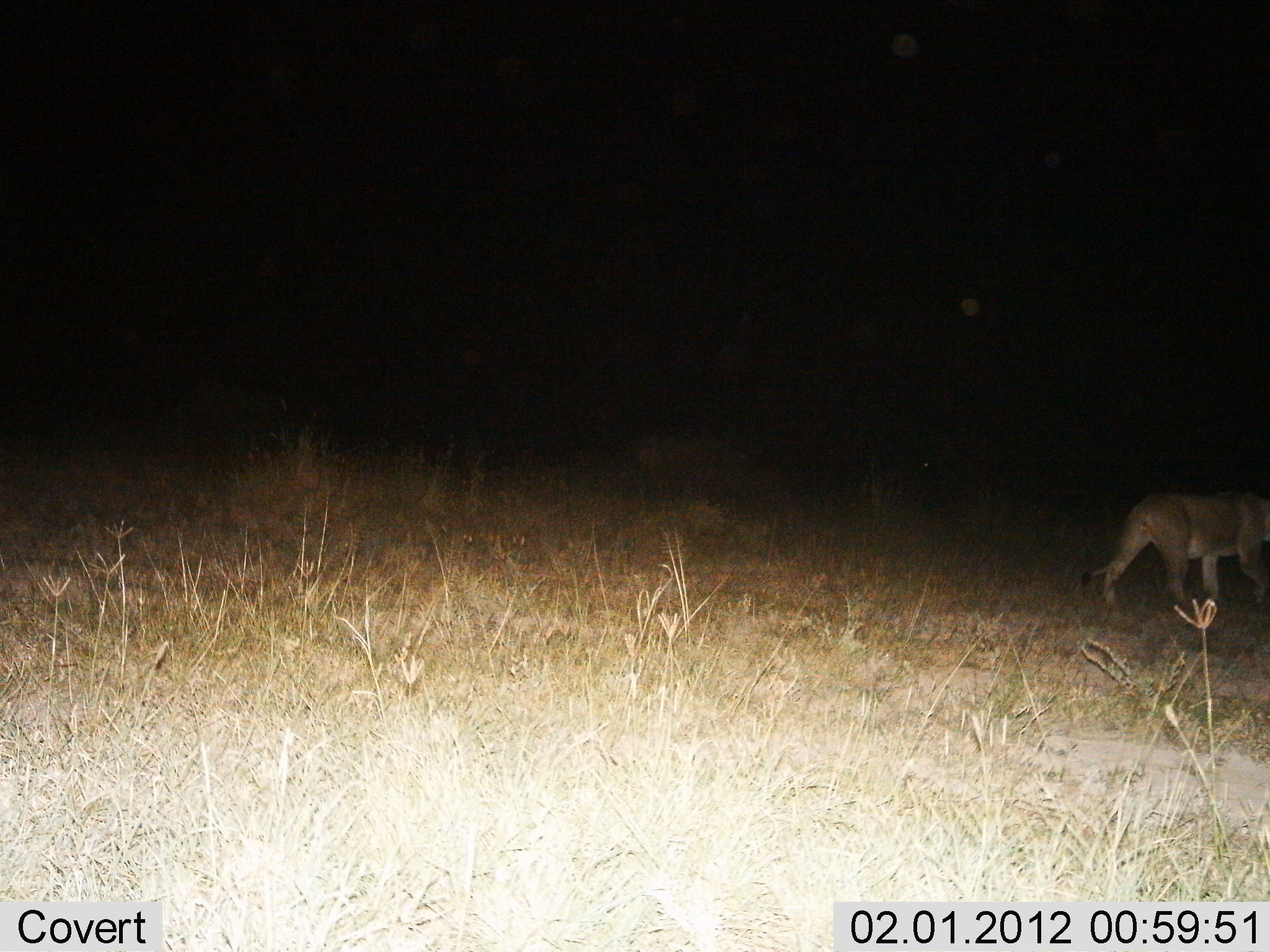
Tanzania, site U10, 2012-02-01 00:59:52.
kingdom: Animalia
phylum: Chordata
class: Mammalia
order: Carnivora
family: Felidae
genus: Panthera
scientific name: Panthera leo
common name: lion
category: lionfemale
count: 1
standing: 0%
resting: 0%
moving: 100%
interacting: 0%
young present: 0%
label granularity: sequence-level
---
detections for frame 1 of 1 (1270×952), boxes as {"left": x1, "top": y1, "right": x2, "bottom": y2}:
animal: {"left": 1079, "top": 490, "right": 1270, "bottom": 614}